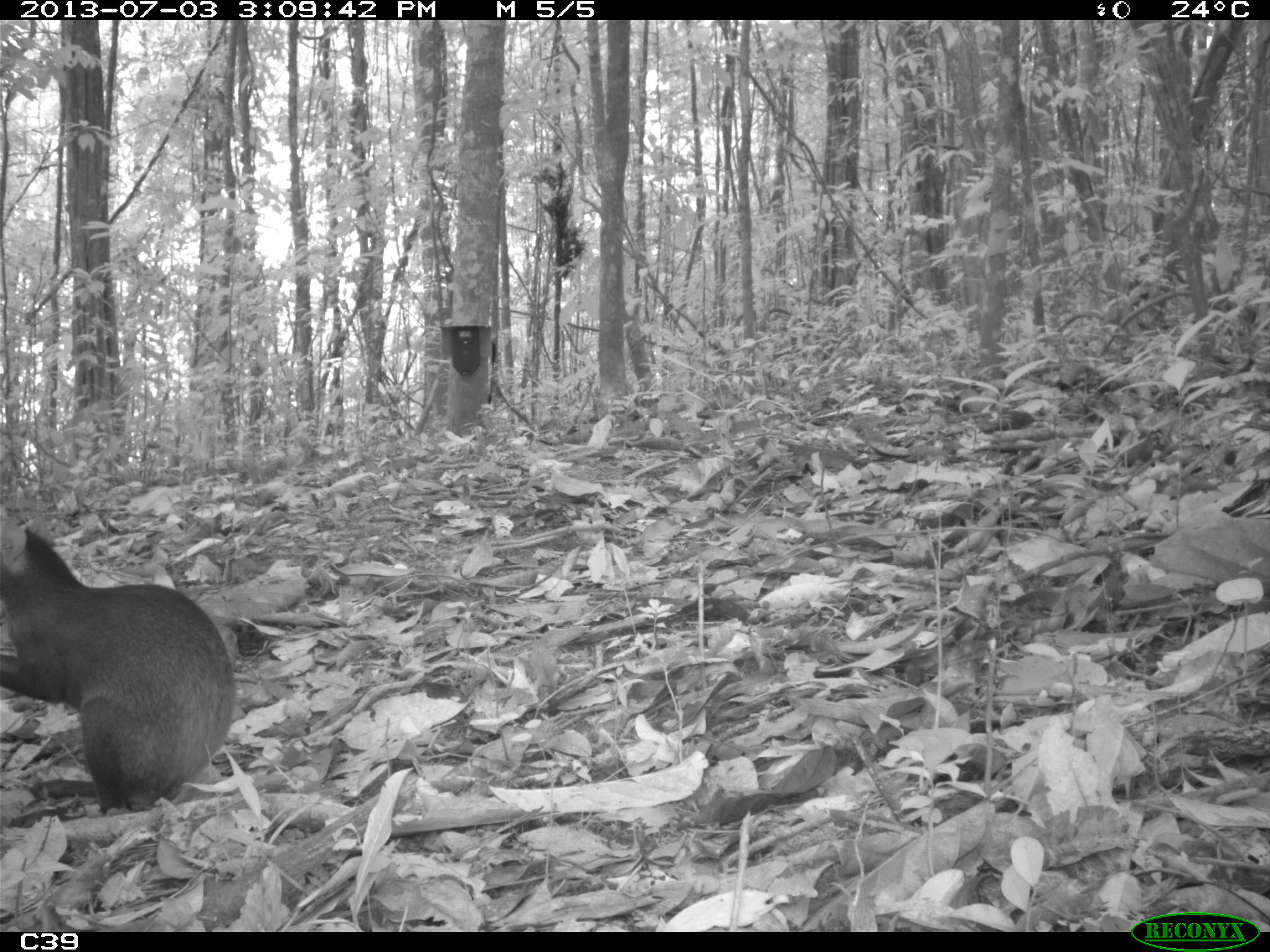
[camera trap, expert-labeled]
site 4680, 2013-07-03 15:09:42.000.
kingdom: Animalia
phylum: Chordata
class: Mammalia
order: Rodentia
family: Dasyproctidae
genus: Dasyprocta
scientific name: Dasyprocta leporina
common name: red-rumped agouti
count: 1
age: adult